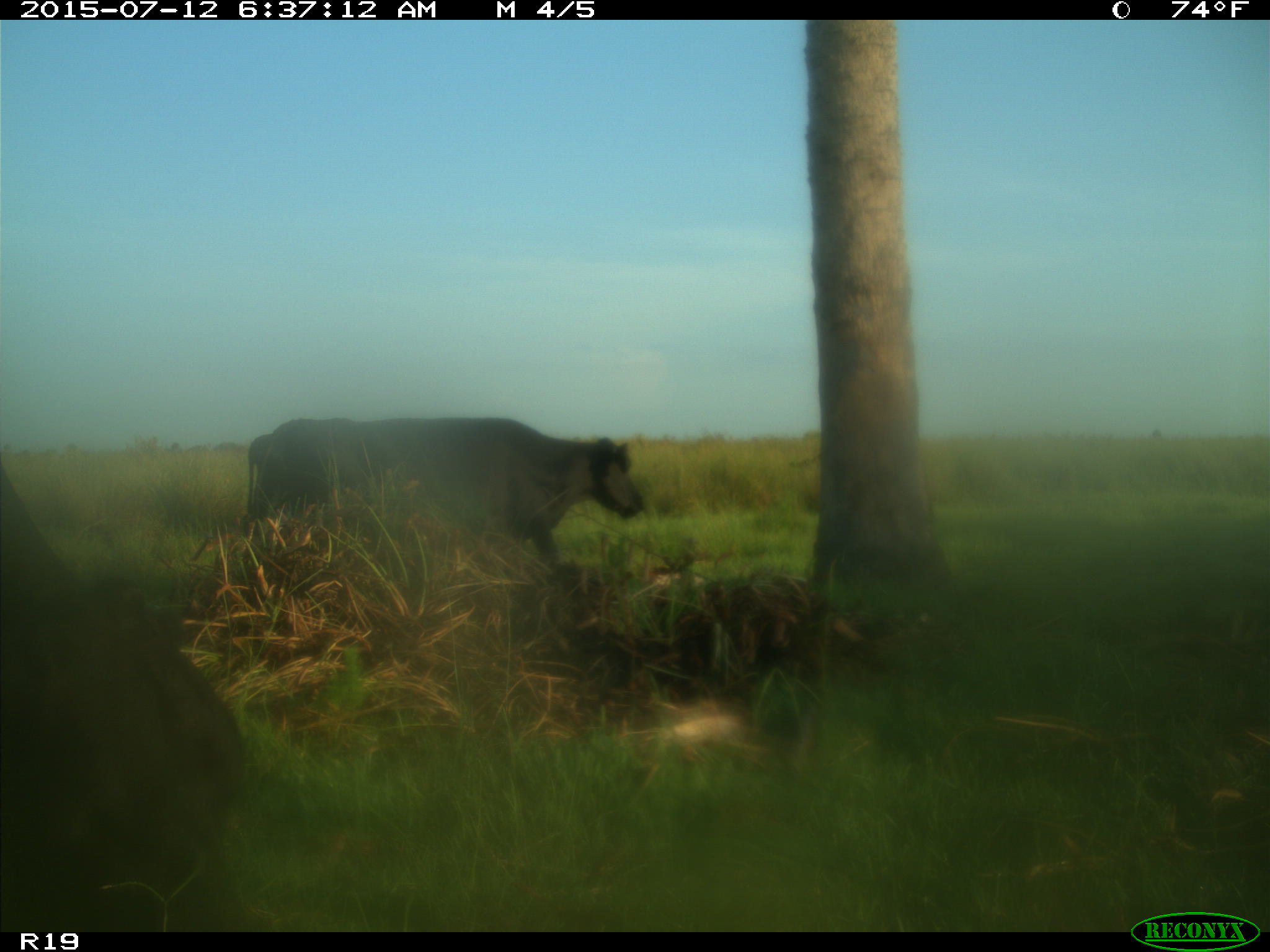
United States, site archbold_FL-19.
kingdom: Animalia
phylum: Chordata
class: Mammalia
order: Artiodactyla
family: Bovidae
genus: Bos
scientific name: Bos taurus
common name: domestic cow